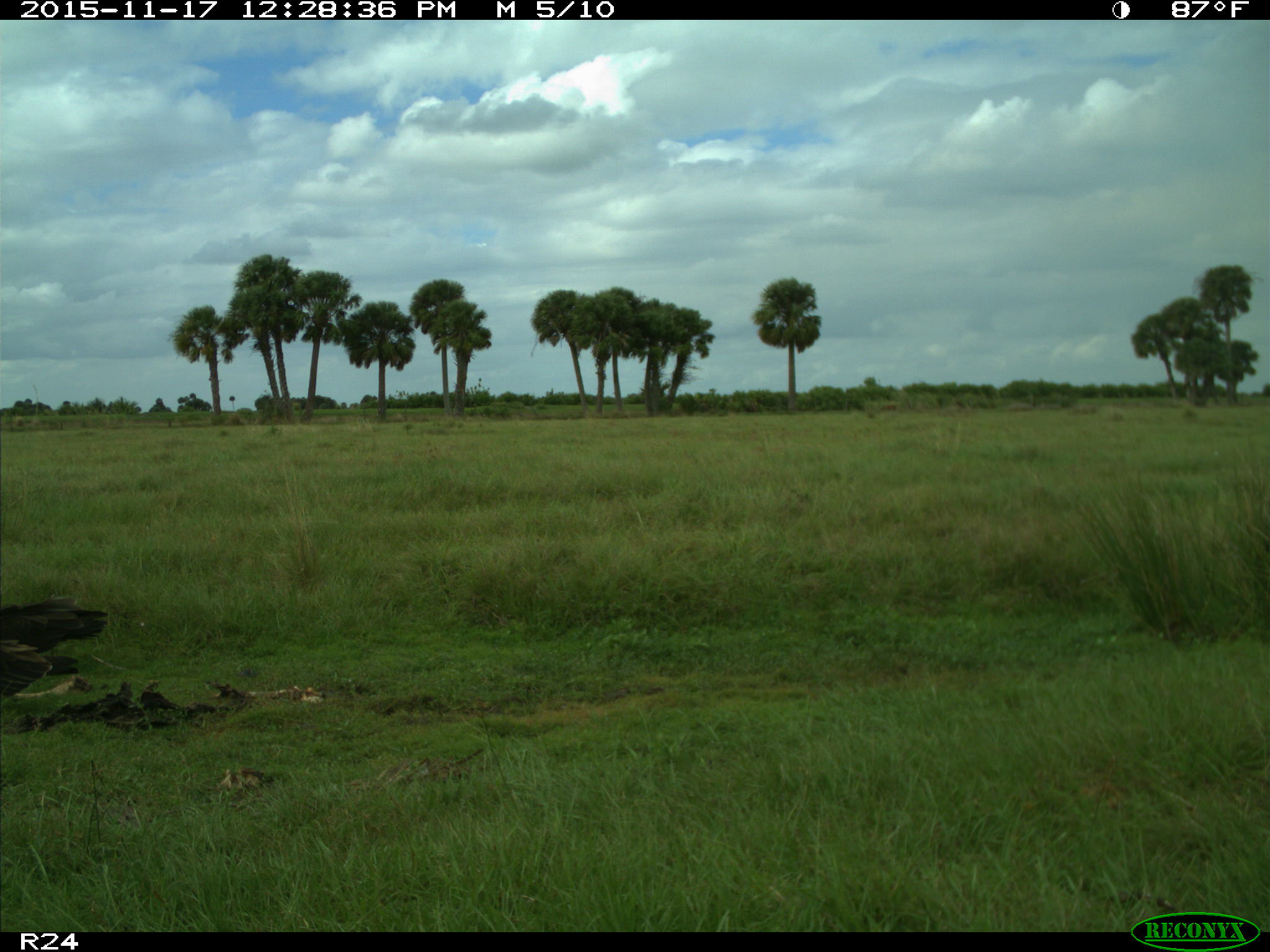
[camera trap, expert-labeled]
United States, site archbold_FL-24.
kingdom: Animalia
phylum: Chordata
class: Aves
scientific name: Aves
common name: birds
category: unidentified bird